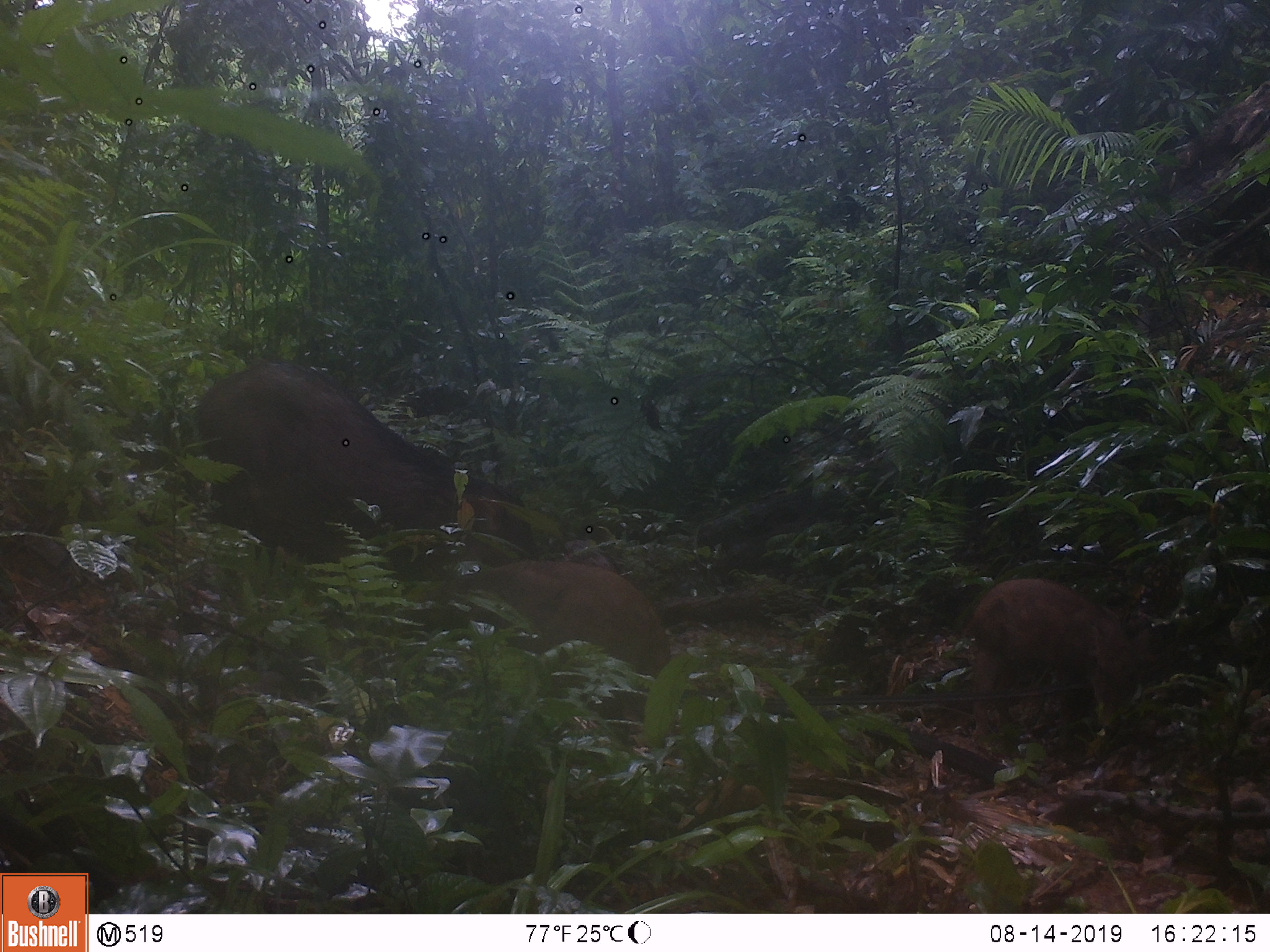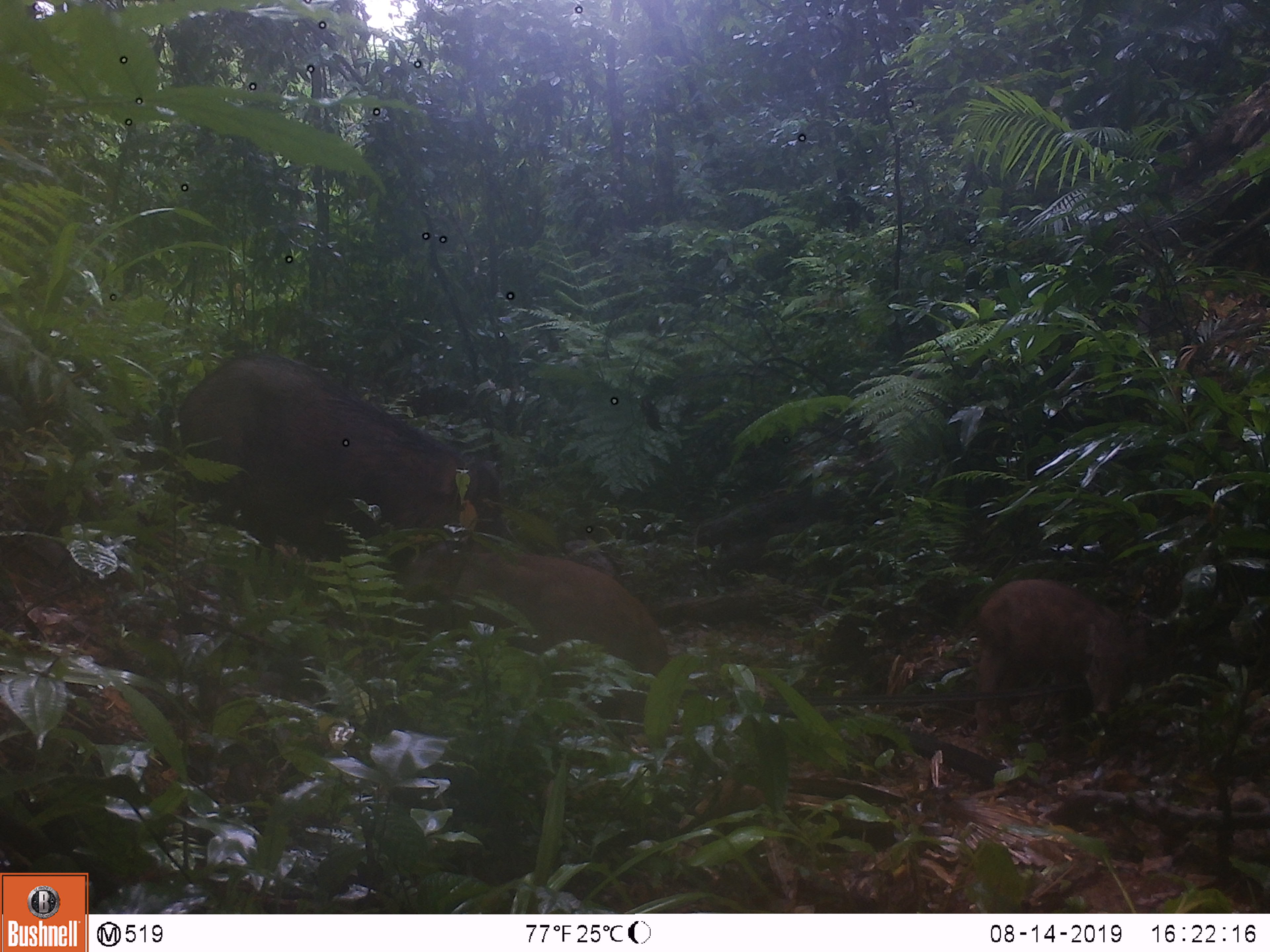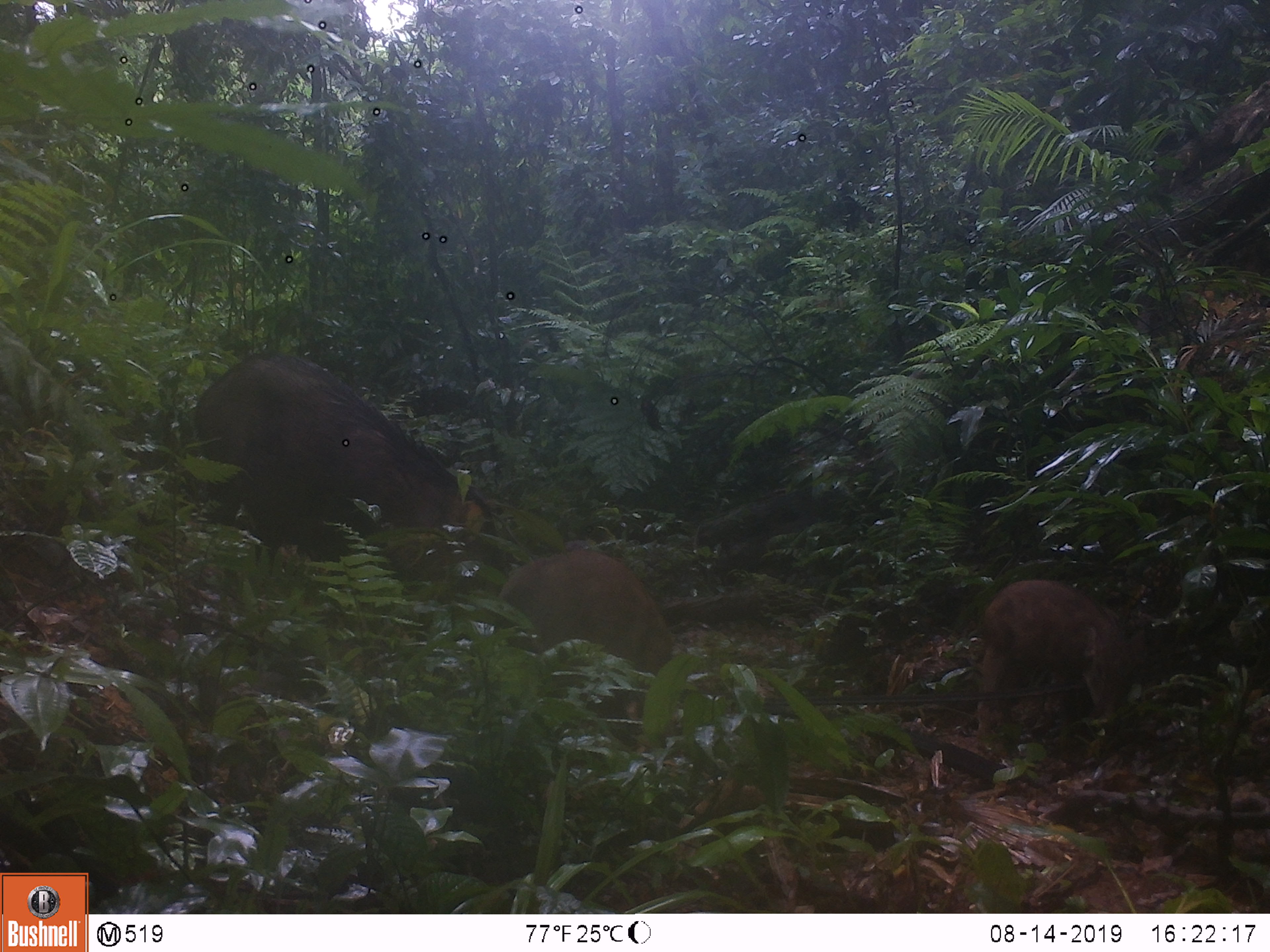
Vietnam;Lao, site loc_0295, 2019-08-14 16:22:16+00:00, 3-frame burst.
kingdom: Animalia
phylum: Chordata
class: Mammalia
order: Artiodactyla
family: Suidae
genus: Sus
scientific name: Sus scrofa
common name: eurasian wild pig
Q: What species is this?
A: Eurasian wild pig (Sus scrofa).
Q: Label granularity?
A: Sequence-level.